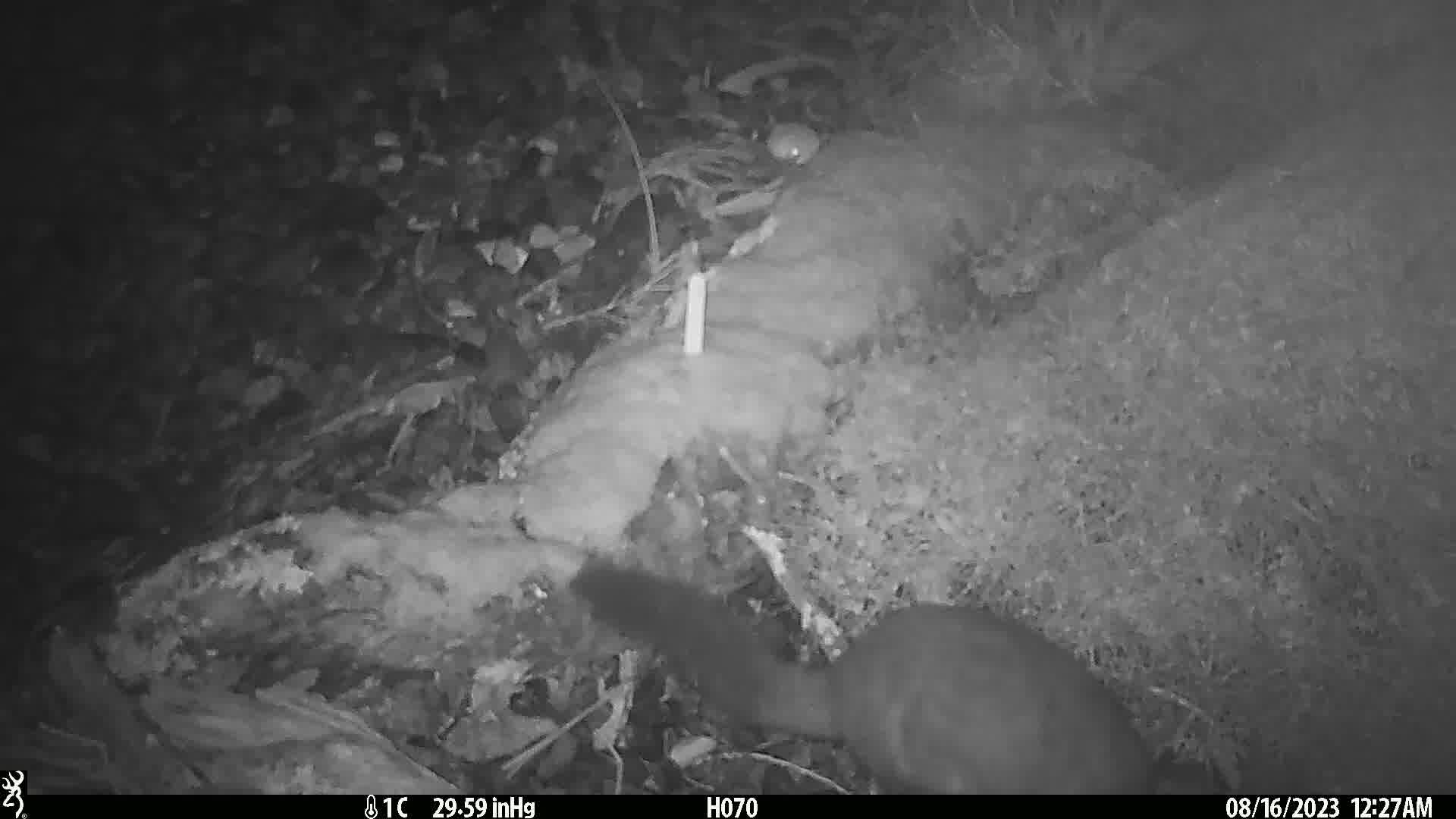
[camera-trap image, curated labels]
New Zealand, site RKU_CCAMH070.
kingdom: Animalia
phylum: Chordata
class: Mammalia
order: Diprotodontia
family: Phalangeridae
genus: Trichosurus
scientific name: Trichosurus vulpecula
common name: common brushtail possum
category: possum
Possum (common brushtail possum) (Trichosurus vulpecula).